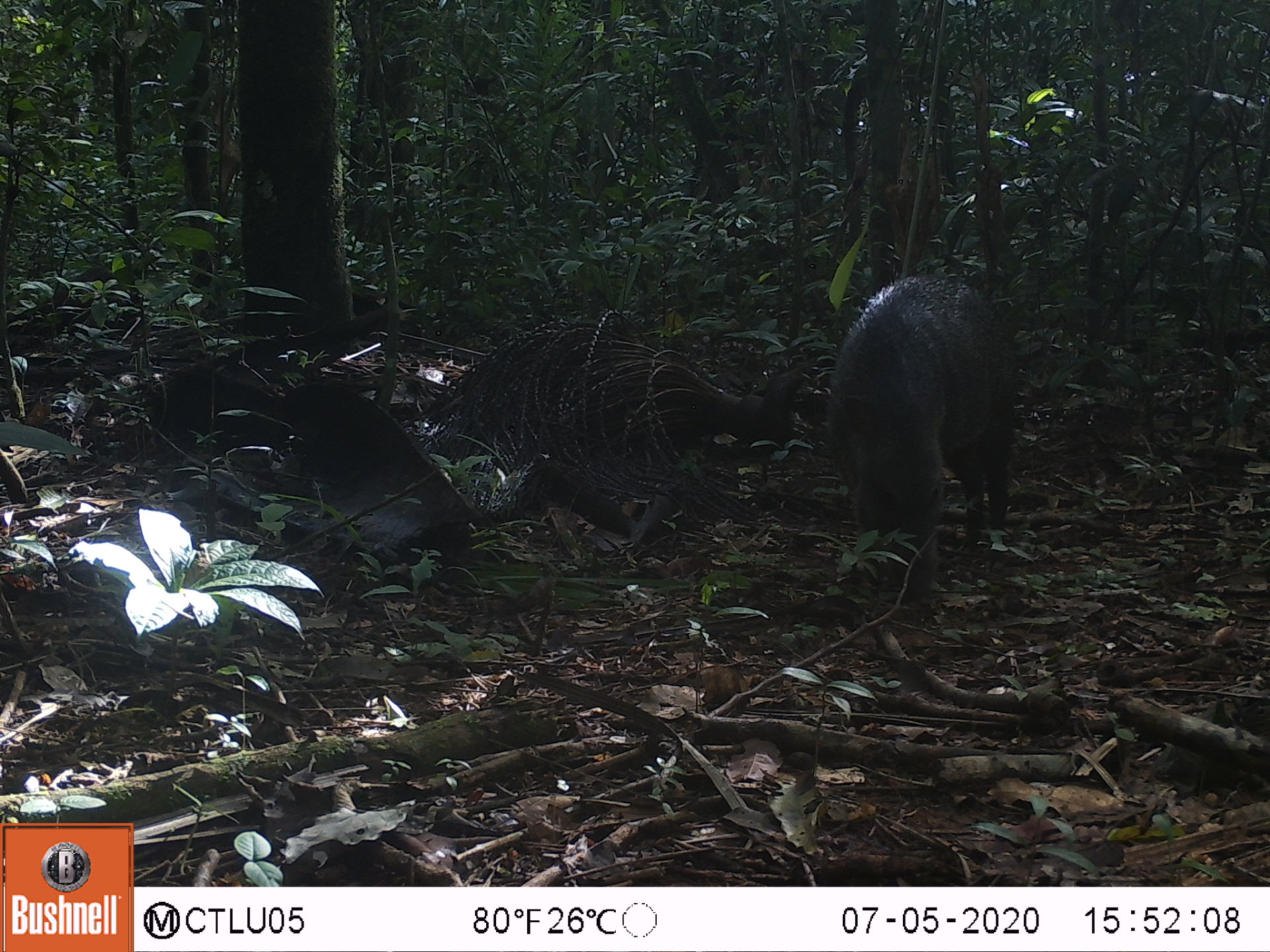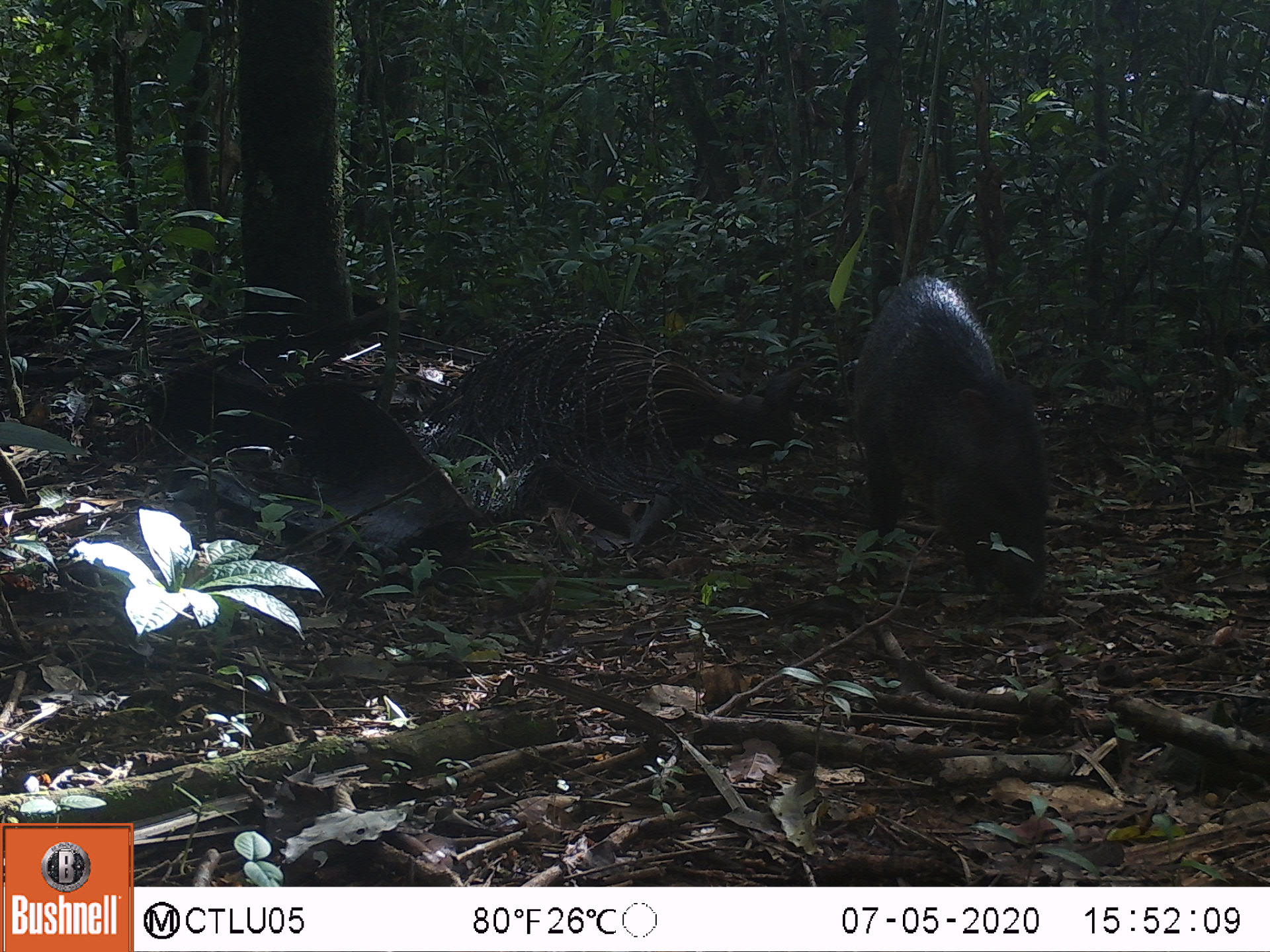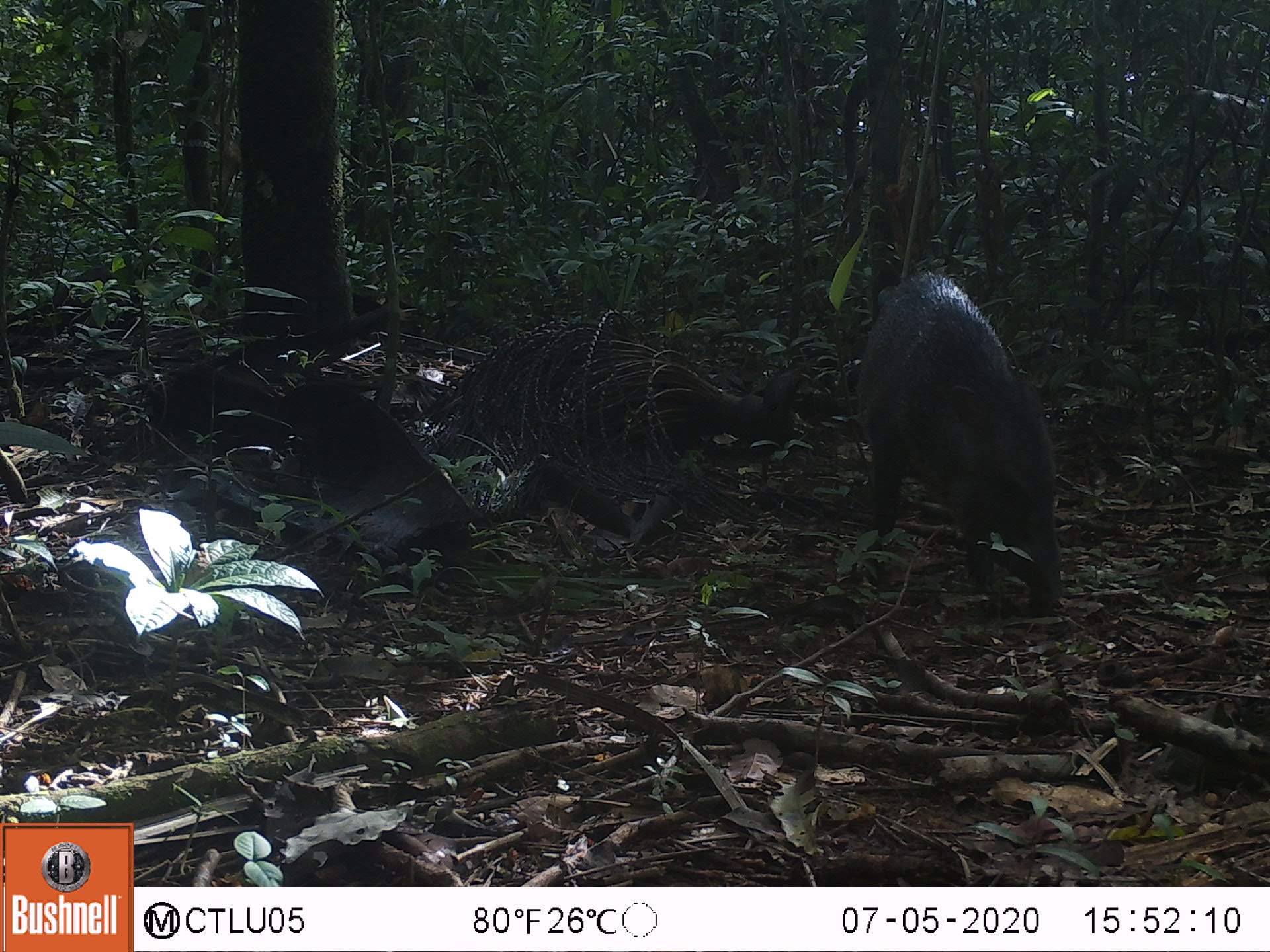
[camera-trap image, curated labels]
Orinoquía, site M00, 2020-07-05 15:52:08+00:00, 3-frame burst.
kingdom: Animalia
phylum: Chordata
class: Mammalia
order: Artiodactyla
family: Tayassuidae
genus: Pecari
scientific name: Pecari tajacu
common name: collared peccary